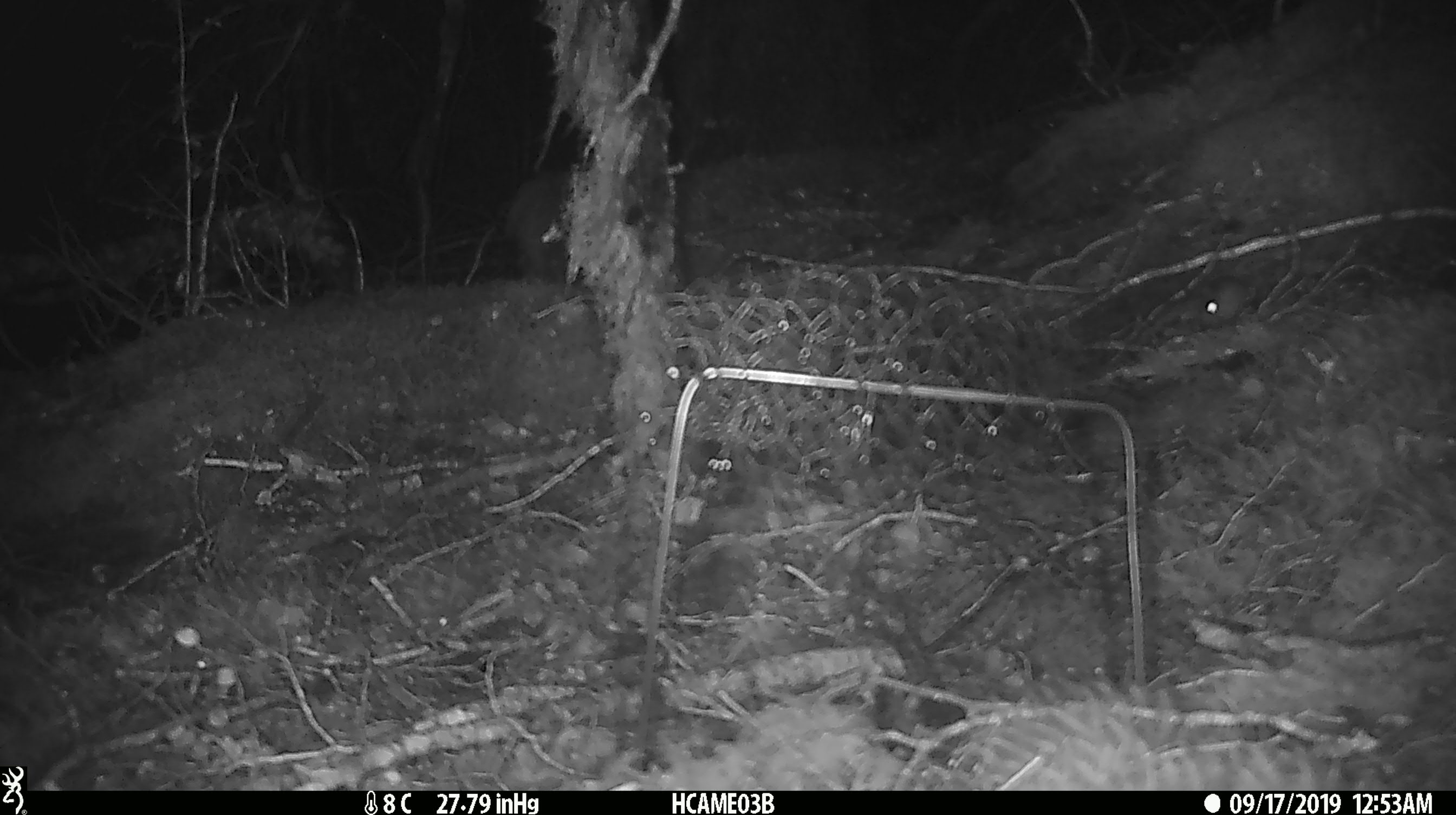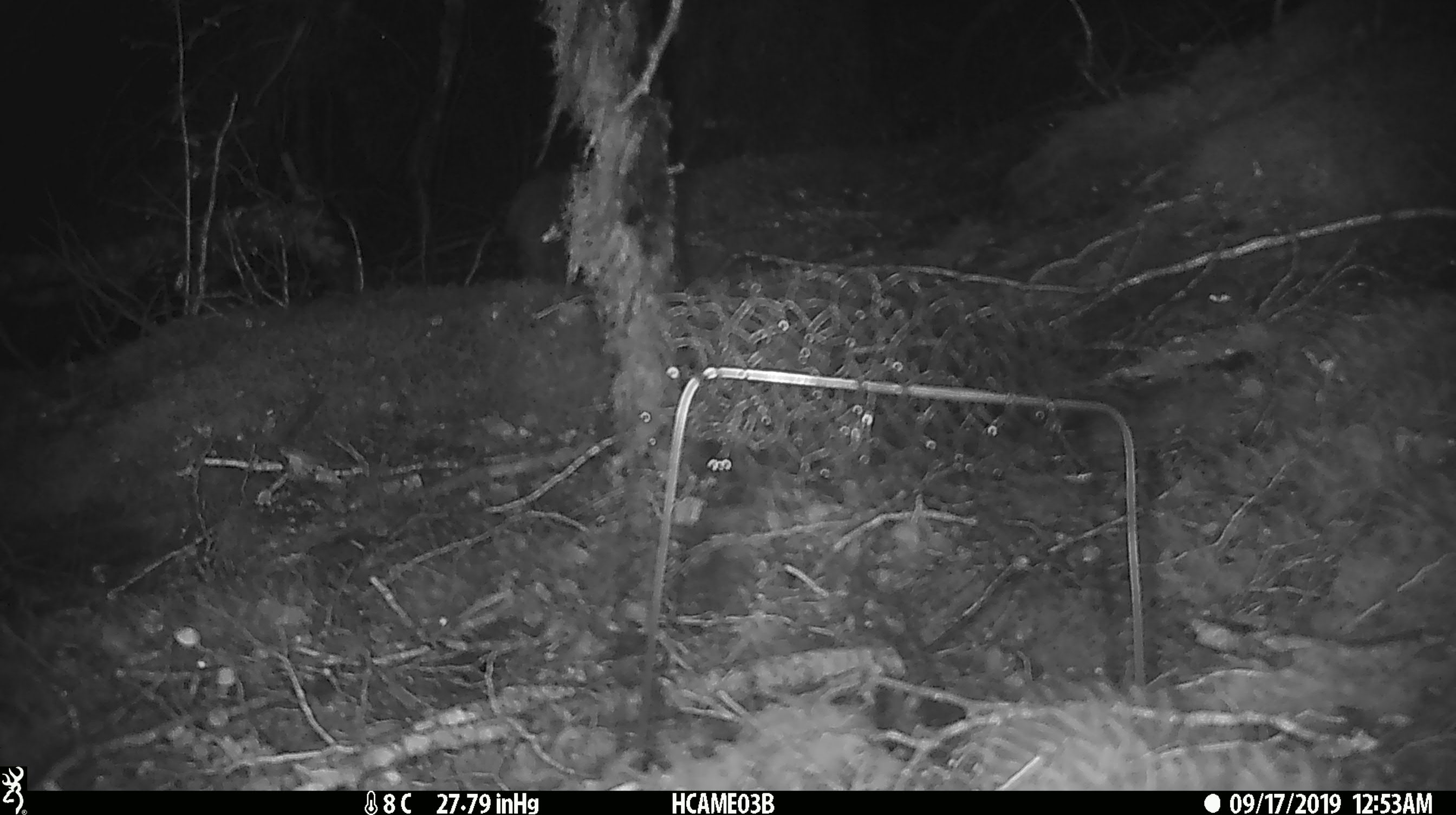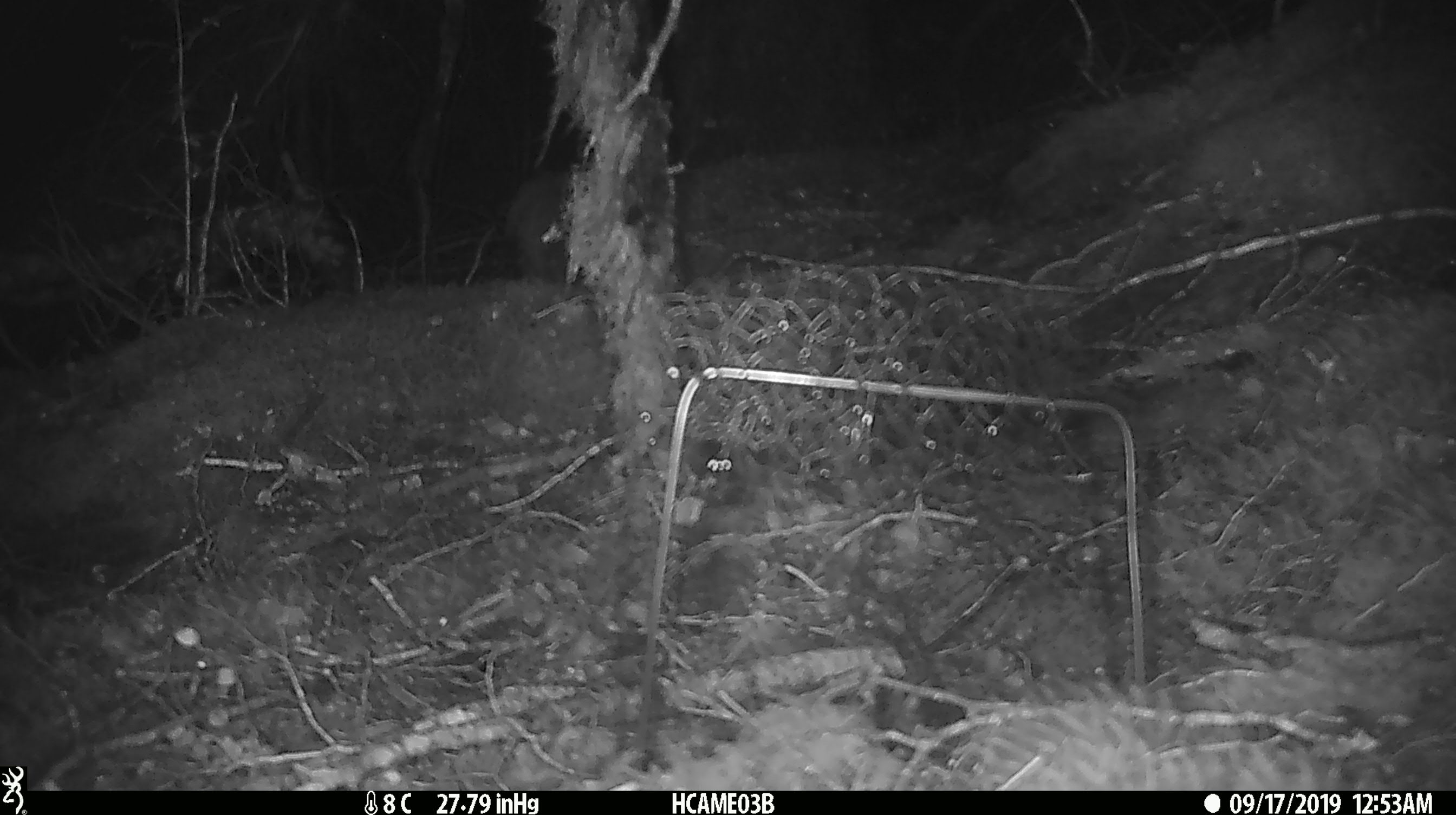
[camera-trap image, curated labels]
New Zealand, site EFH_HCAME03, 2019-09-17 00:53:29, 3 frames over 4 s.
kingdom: Animalia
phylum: Chordata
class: Mammalia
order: Rodentia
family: Muridae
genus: Mus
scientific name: Mus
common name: mouse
Mouse (Mus).